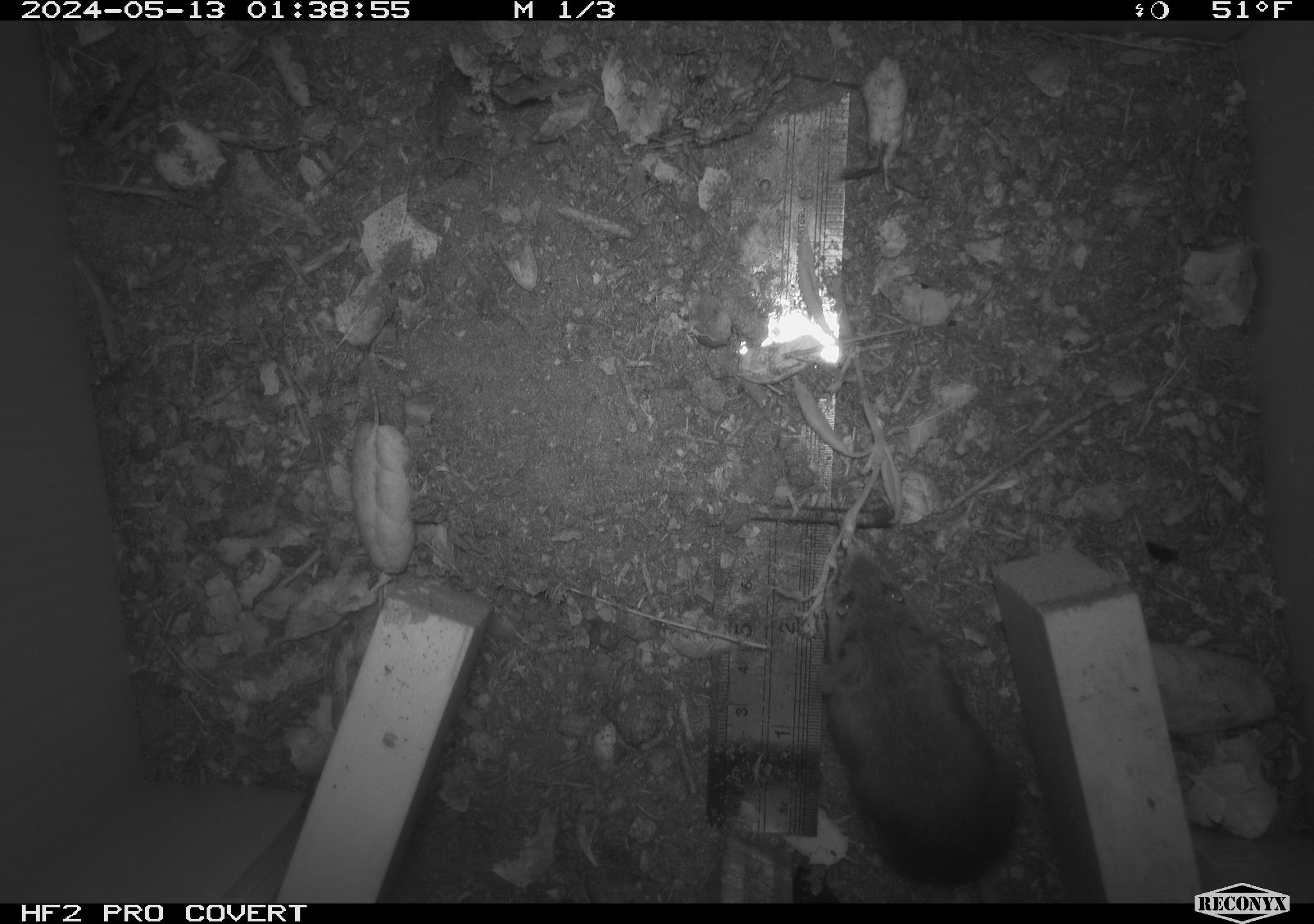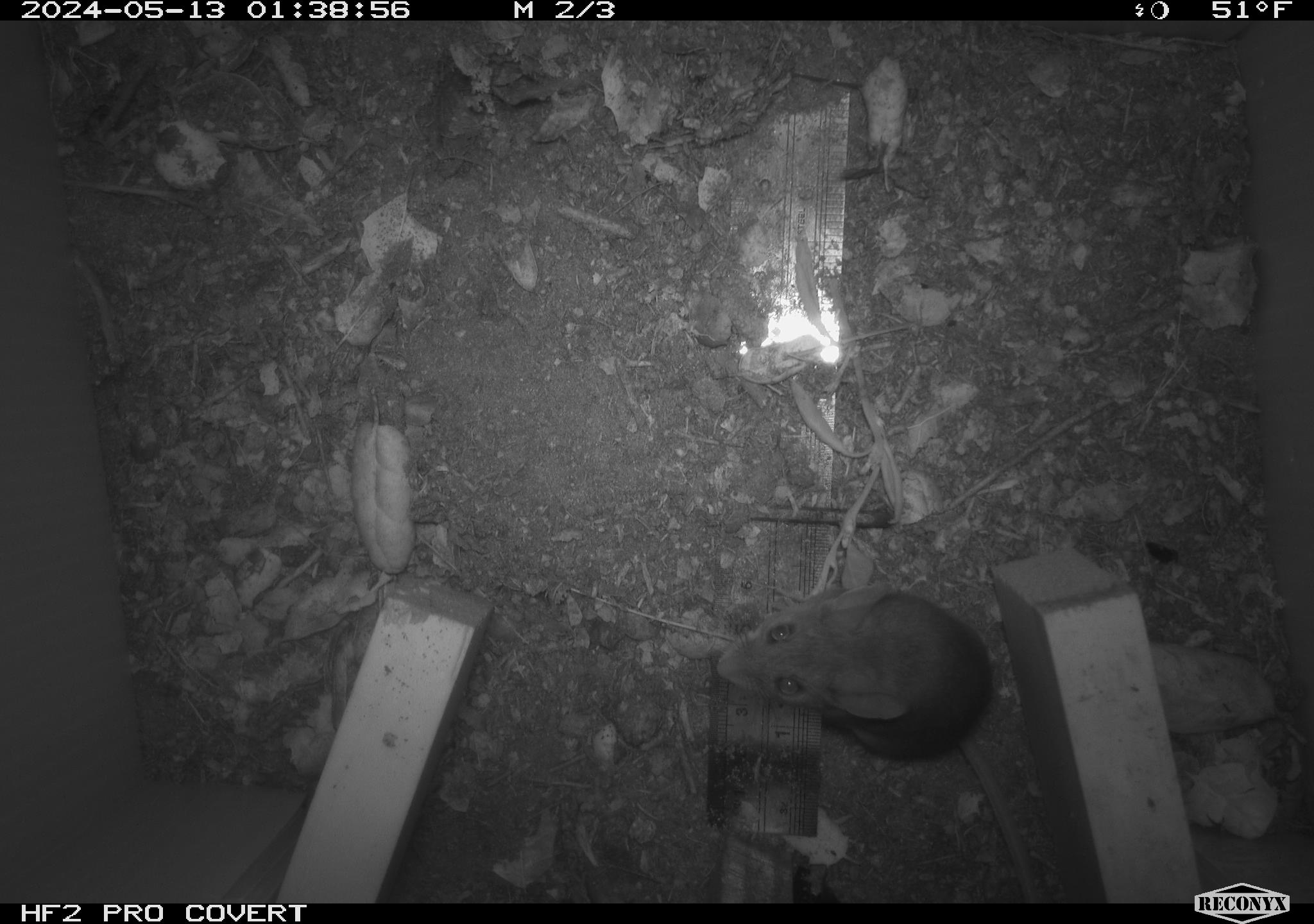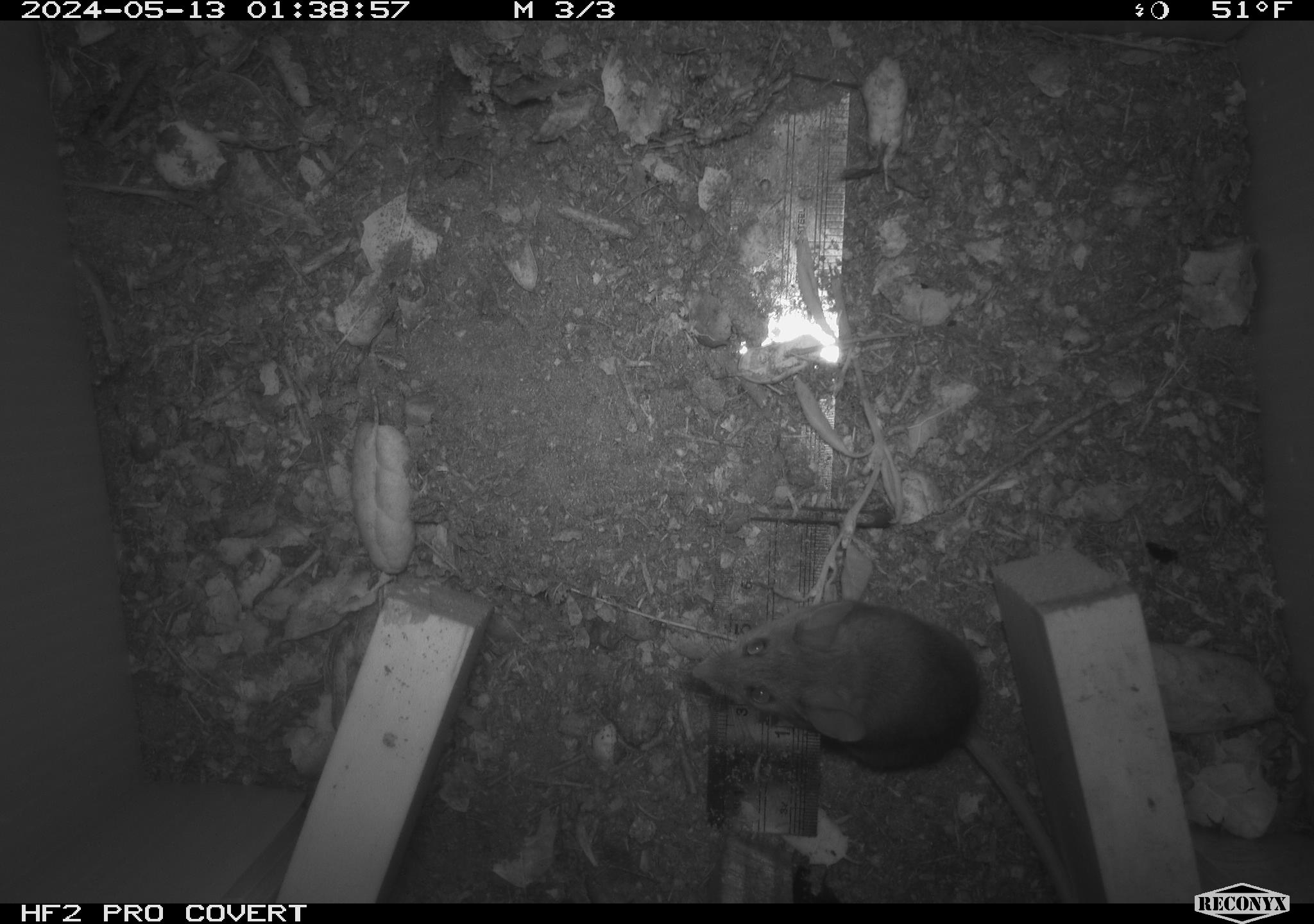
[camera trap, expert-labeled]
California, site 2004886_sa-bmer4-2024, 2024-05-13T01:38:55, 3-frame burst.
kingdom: Animalia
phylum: Chordata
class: Mammalia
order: Rodentia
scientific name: Rodentia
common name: mouse species